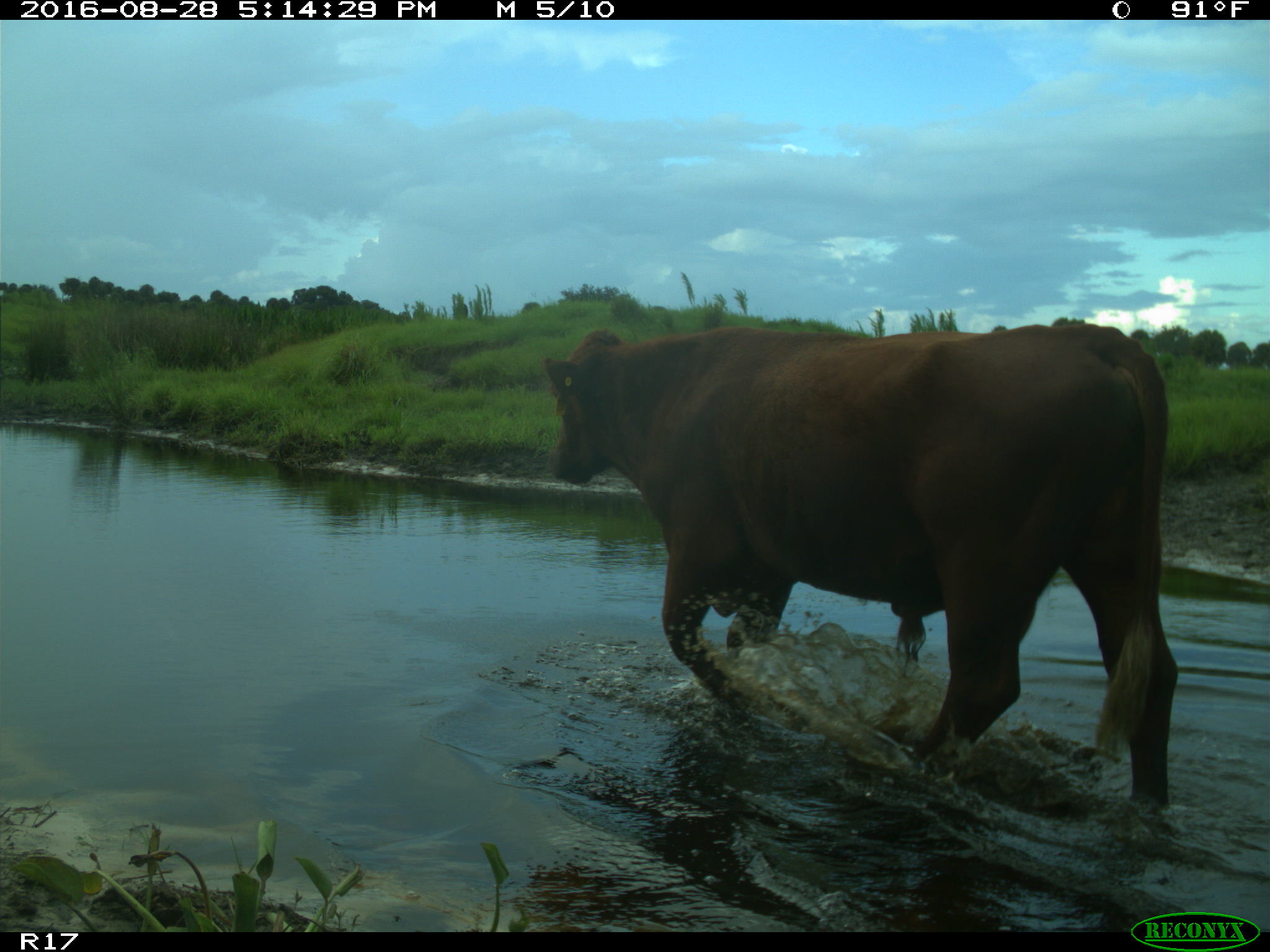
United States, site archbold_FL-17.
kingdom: Animalia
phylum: Chordata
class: Mammalia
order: Artiodactyla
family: Bovidae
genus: Bos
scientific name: Bos taurus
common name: domestic cow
Bos taurus (domestic cow).